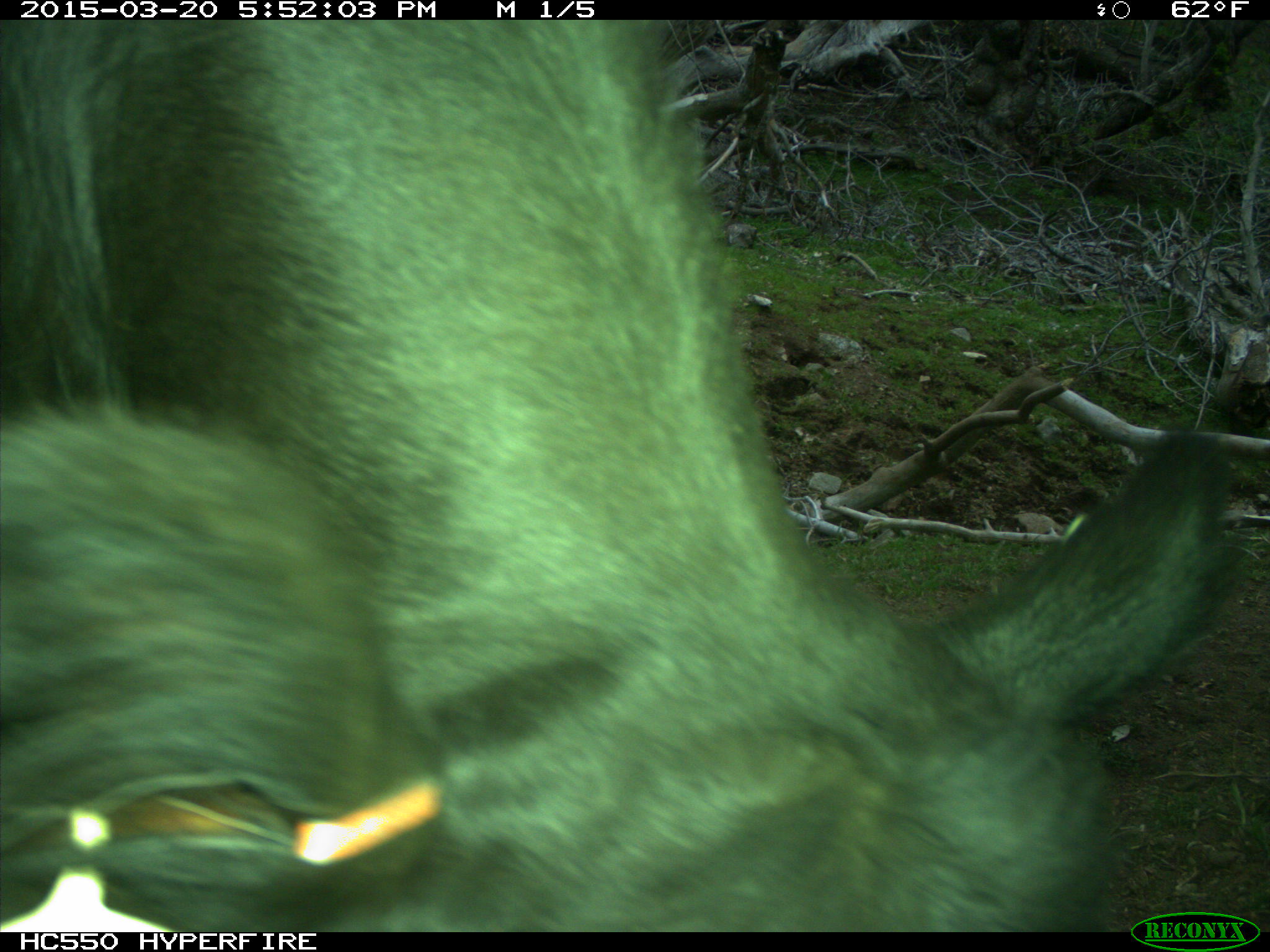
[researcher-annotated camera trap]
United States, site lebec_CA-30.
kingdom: Animalia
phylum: Chordata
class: Mammalia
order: Artiodactyla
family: Bovidae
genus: Bos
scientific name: Bos taurus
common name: domestic cow